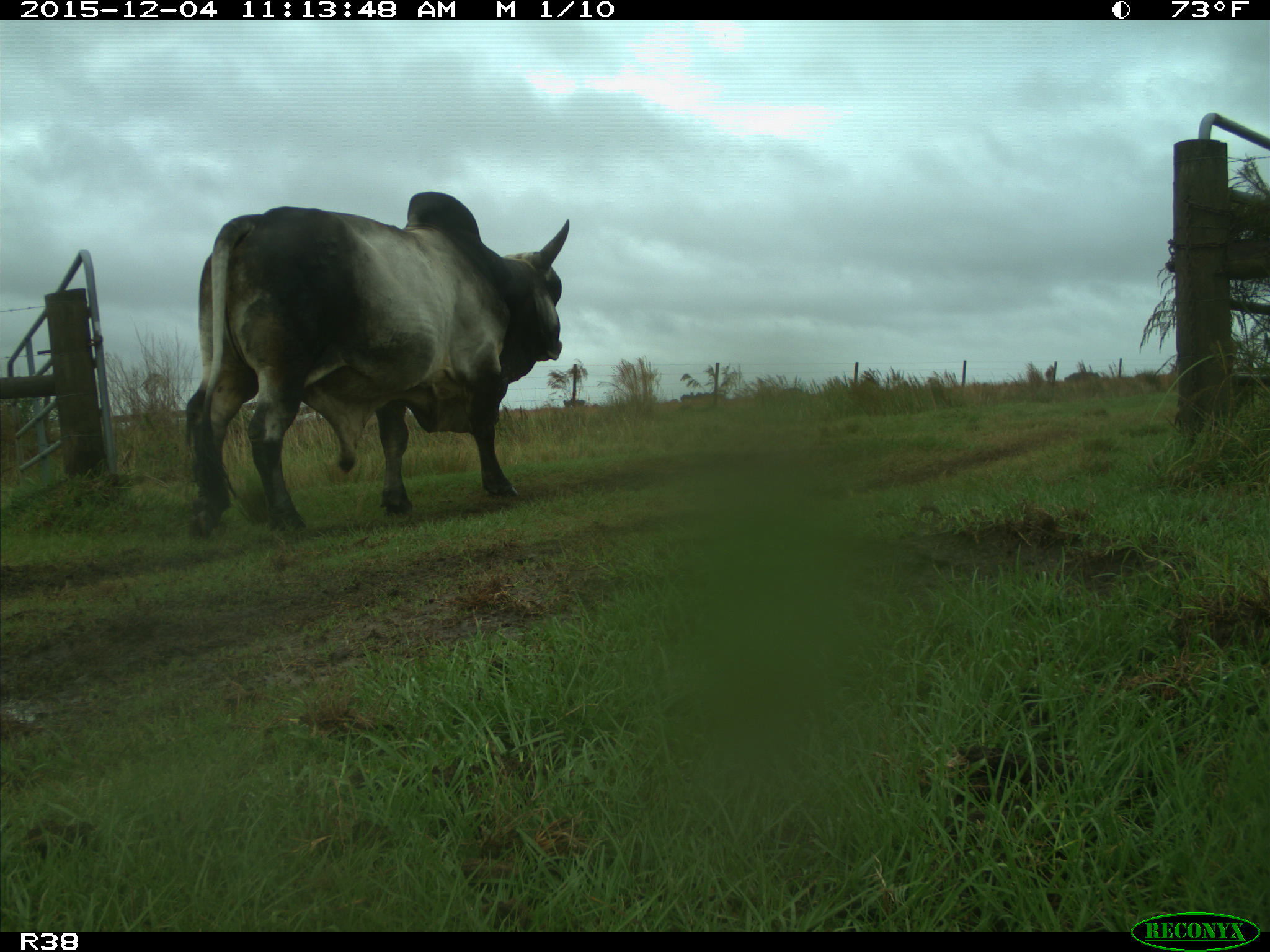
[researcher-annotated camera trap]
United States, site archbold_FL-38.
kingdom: Animalia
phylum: Chordata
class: Mammalia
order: Artiodactyla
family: Bovidae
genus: Bos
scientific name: Bos taurus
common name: domestic cow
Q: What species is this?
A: Bos taurus (domestic cow).